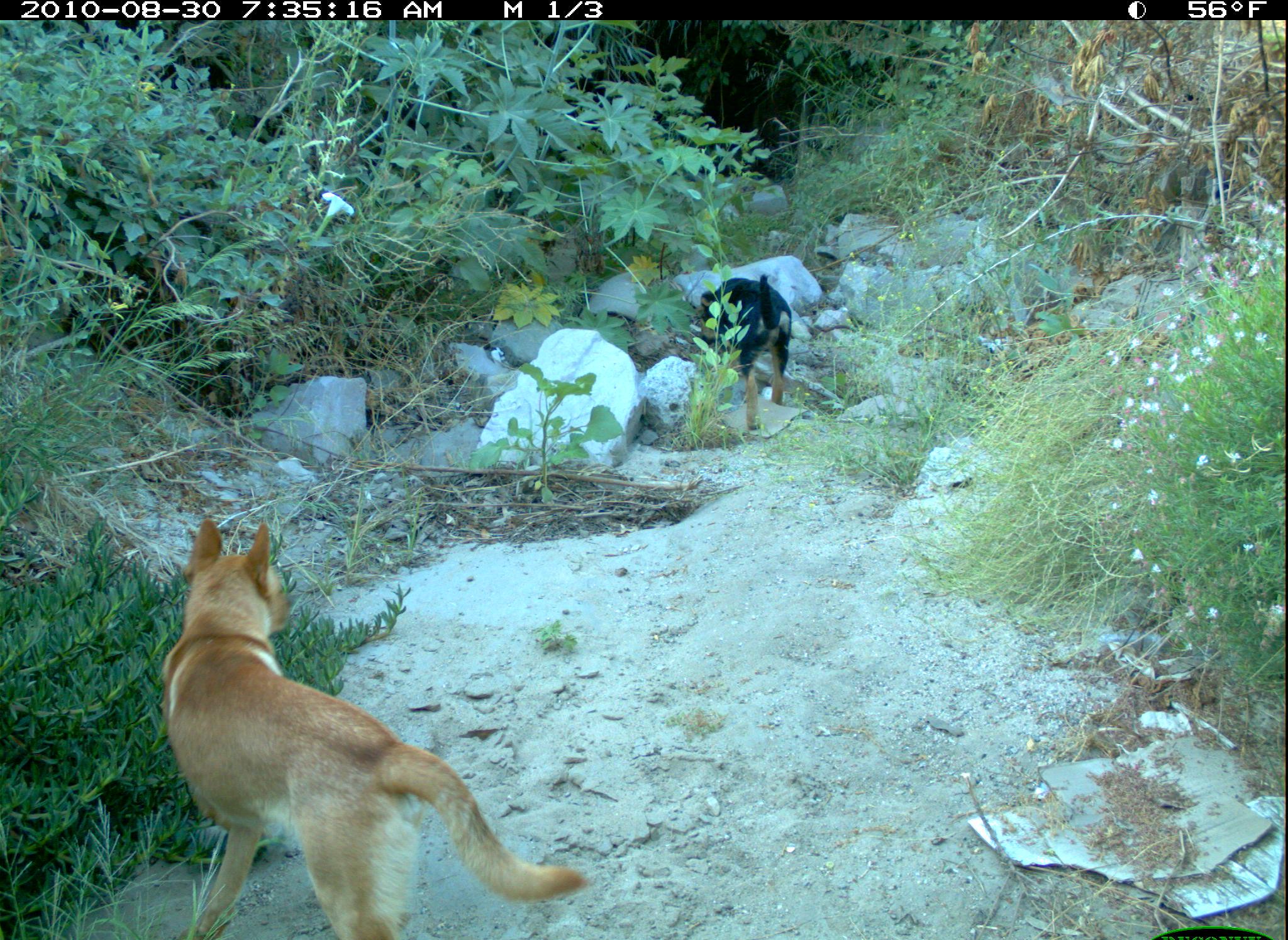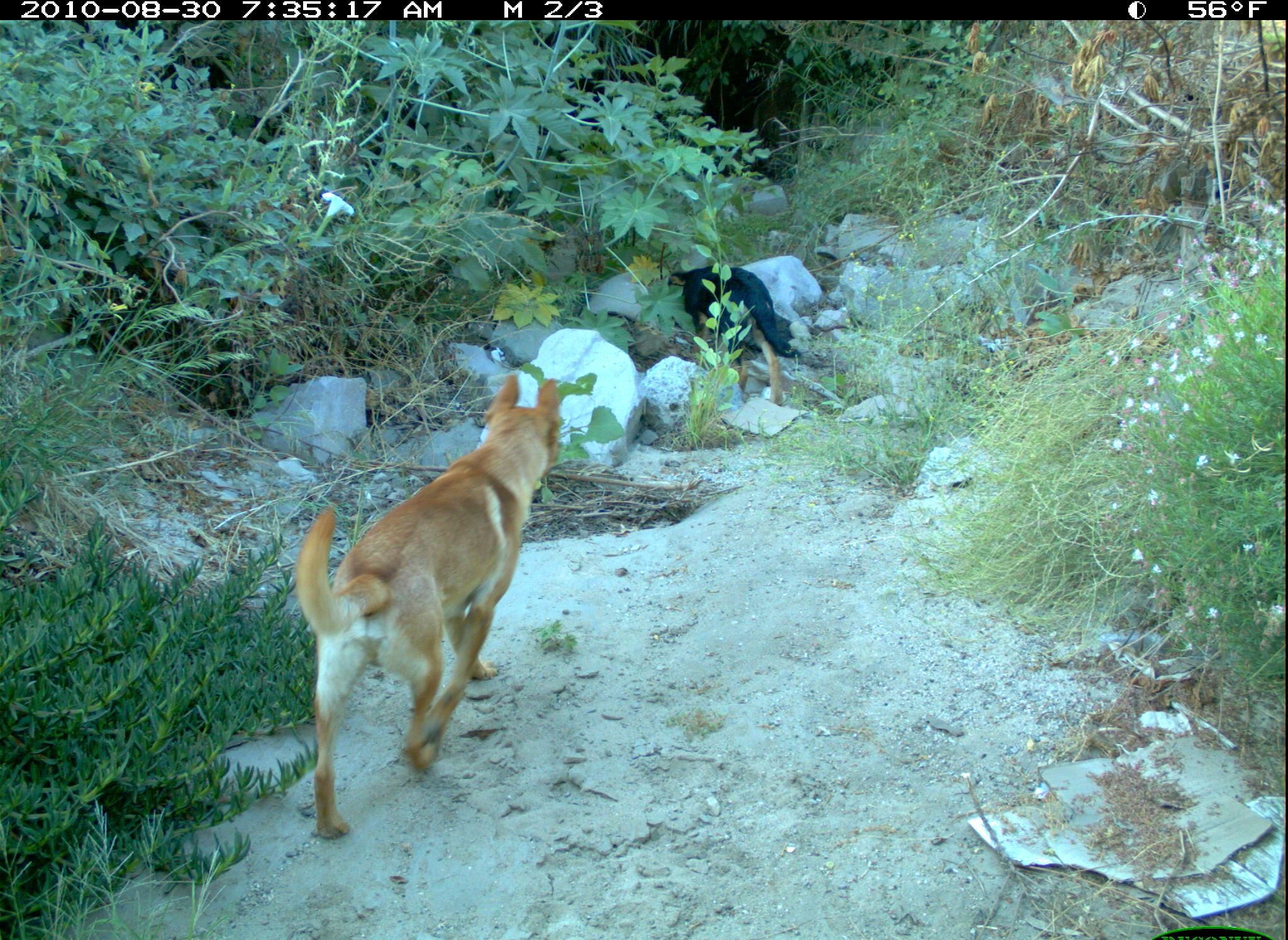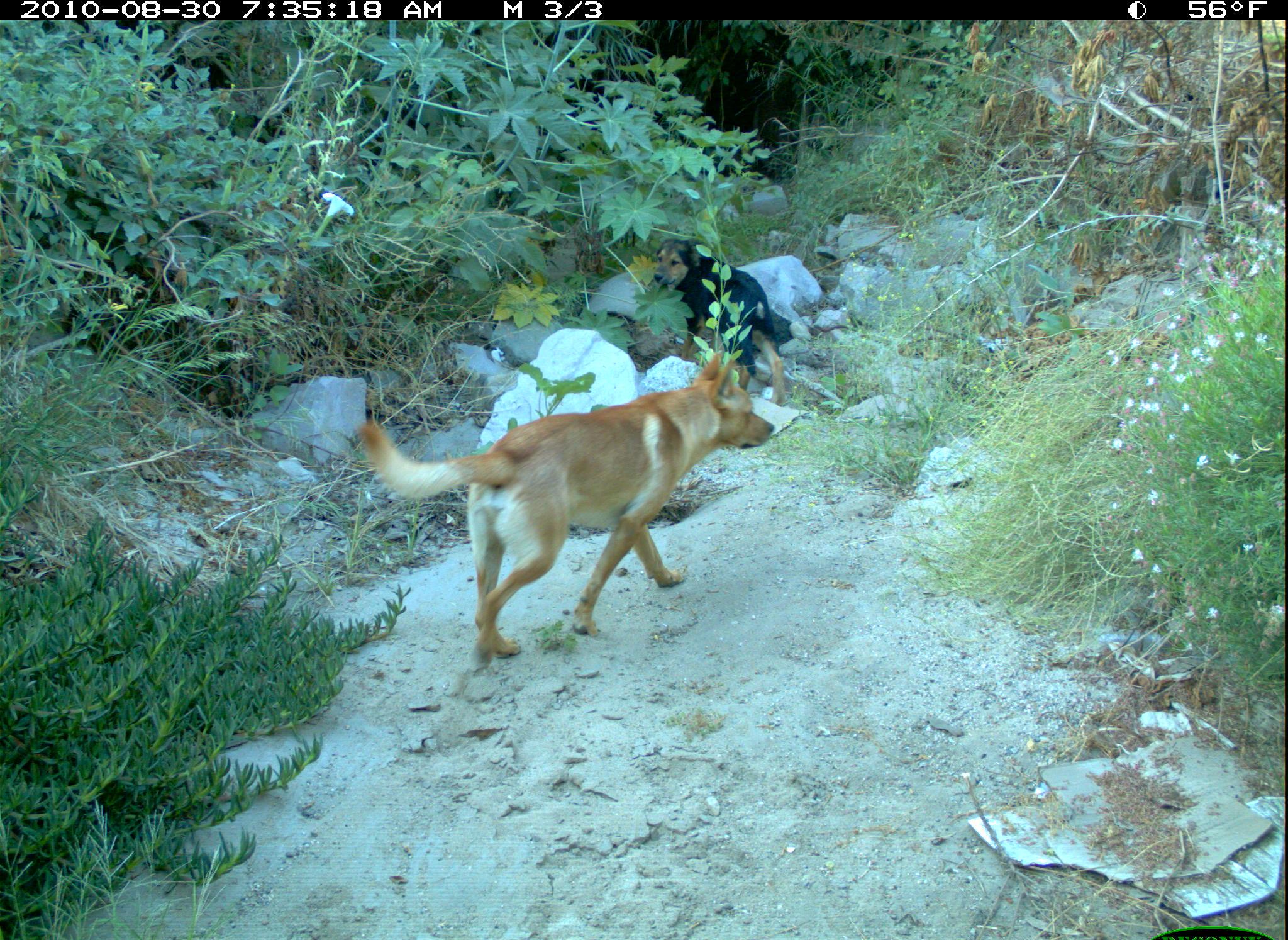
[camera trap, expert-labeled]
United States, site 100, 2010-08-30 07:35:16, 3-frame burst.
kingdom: Animalia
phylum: Chordata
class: Mammalia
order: Carnivora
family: Canidae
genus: Canis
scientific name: Canis familiaris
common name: domestic dog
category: dog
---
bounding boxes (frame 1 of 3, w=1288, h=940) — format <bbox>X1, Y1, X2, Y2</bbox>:
dog: <bbox>112, 422, 610, 940</bbox>; <bbox>689, 267, 802, 441</bbox>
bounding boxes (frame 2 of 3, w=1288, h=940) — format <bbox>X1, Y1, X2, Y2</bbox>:
dog: <bbox>228, 301, 581, 845</bbox>; <bbox>663, 254, 807, 408</bbox>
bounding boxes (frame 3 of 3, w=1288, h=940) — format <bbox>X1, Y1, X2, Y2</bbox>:
dog: <bbox>354, 345, 797, 667</bbox>; <bbox>652, 224, 797, 406</bbox>